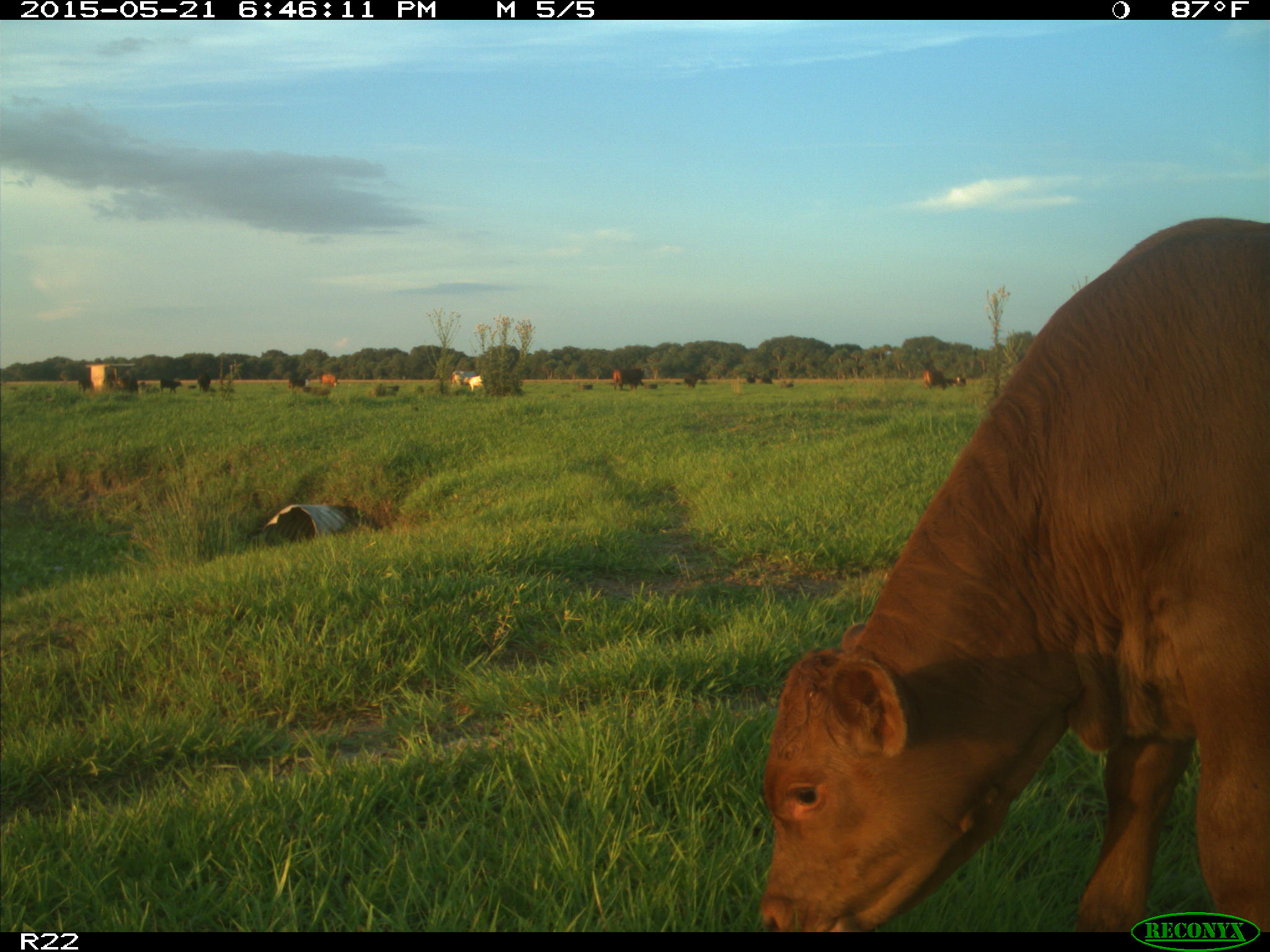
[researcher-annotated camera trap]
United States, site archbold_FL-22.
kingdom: Animalia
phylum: Chordata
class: Mammalia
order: Artiodactyla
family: Bovidae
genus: Bos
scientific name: Bos taurus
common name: domestic cow